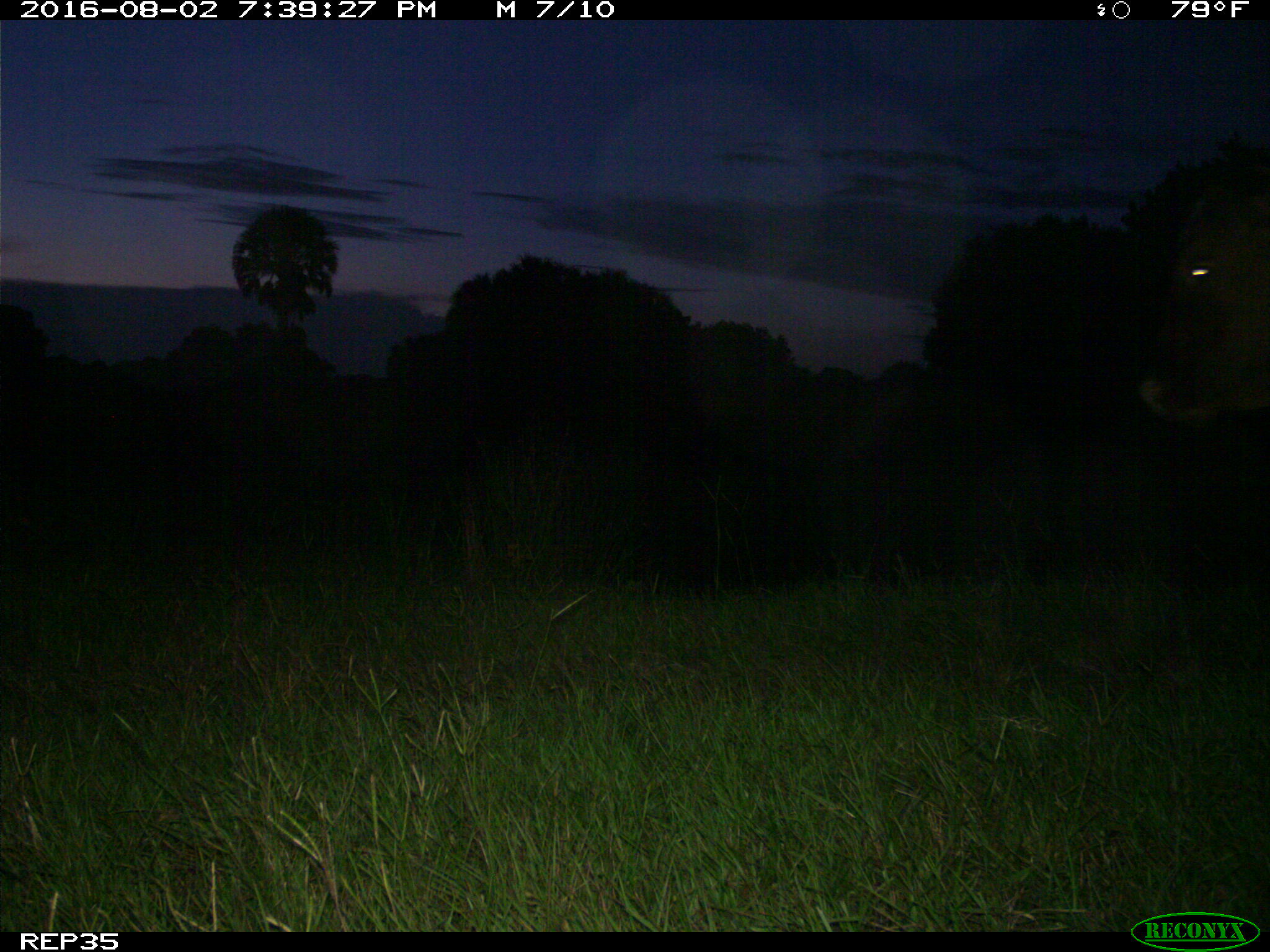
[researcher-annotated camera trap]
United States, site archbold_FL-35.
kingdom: Animalia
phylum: Chordata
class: Mammalia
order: Artiodactyla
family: Bovidae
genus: Bos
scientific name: Bos taurus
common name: domestic cow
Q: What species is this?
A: Bos taurus (domestic cow).